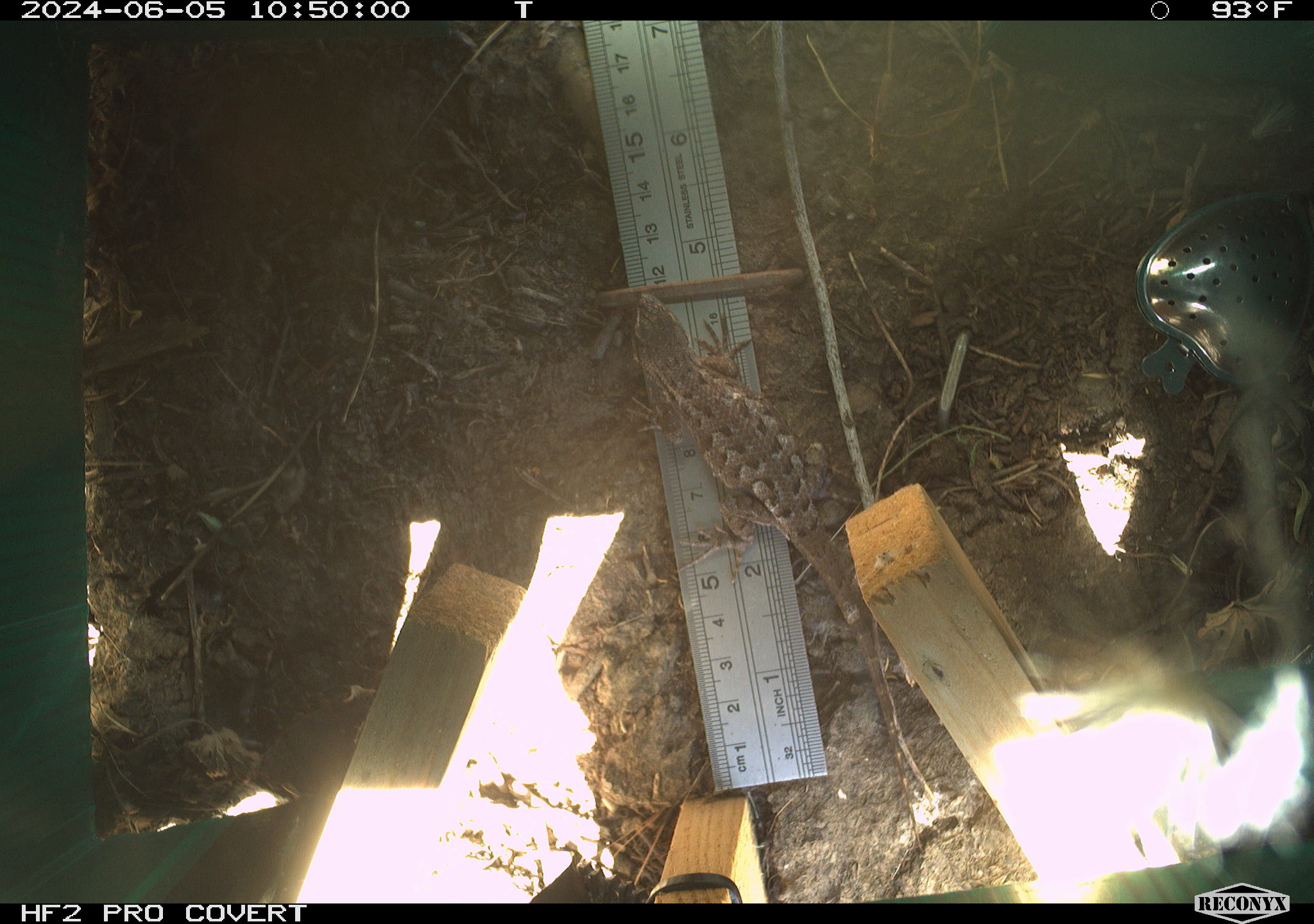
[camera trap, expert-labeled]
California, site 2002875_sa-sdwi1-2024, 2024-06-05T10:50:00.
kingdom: Animalia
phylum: Chordata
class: Reptilia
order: Squamata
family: Phrynosomatidae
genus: Sceloporus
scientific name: Sceloporus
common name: spiny lizards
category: sceloporus species